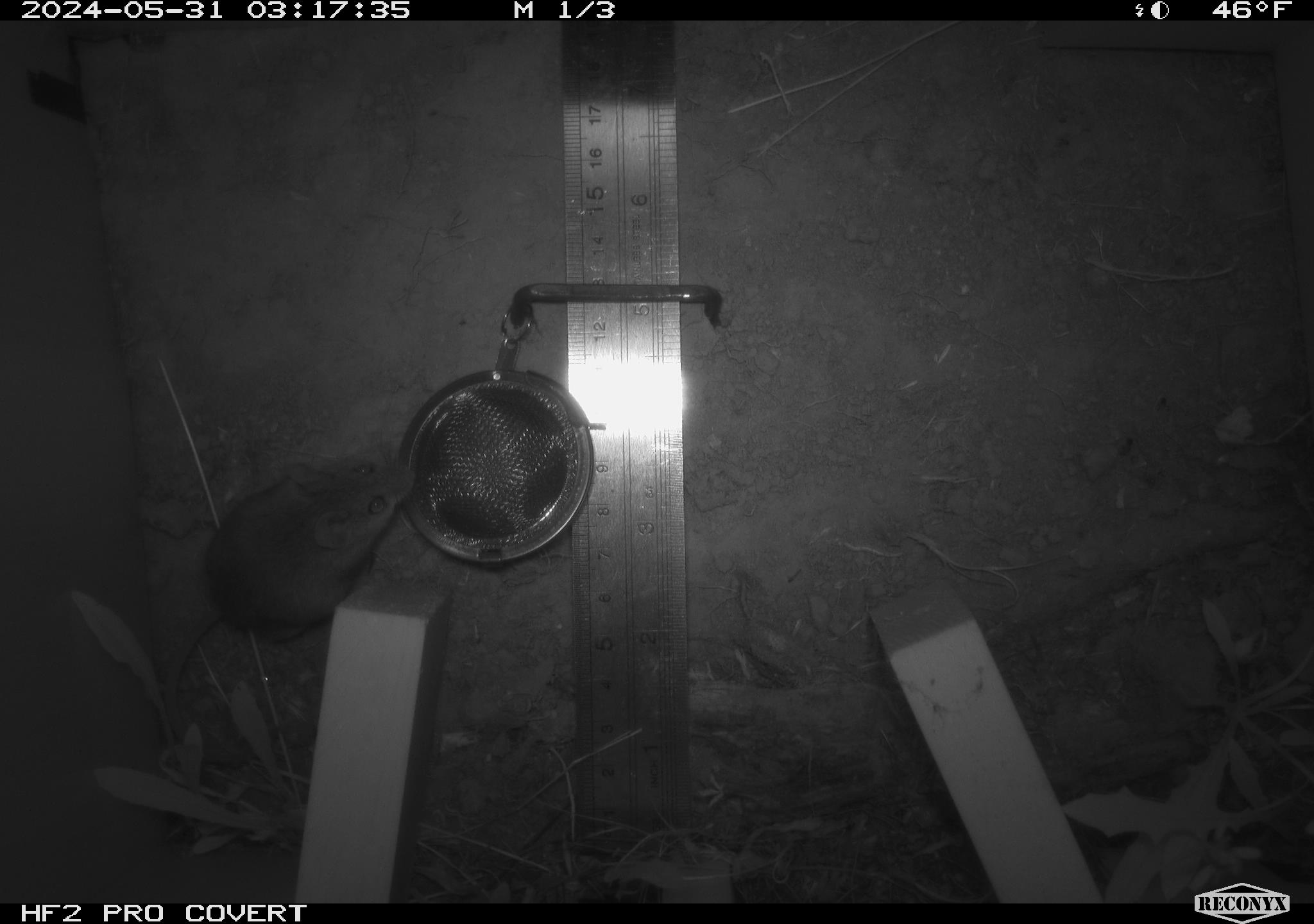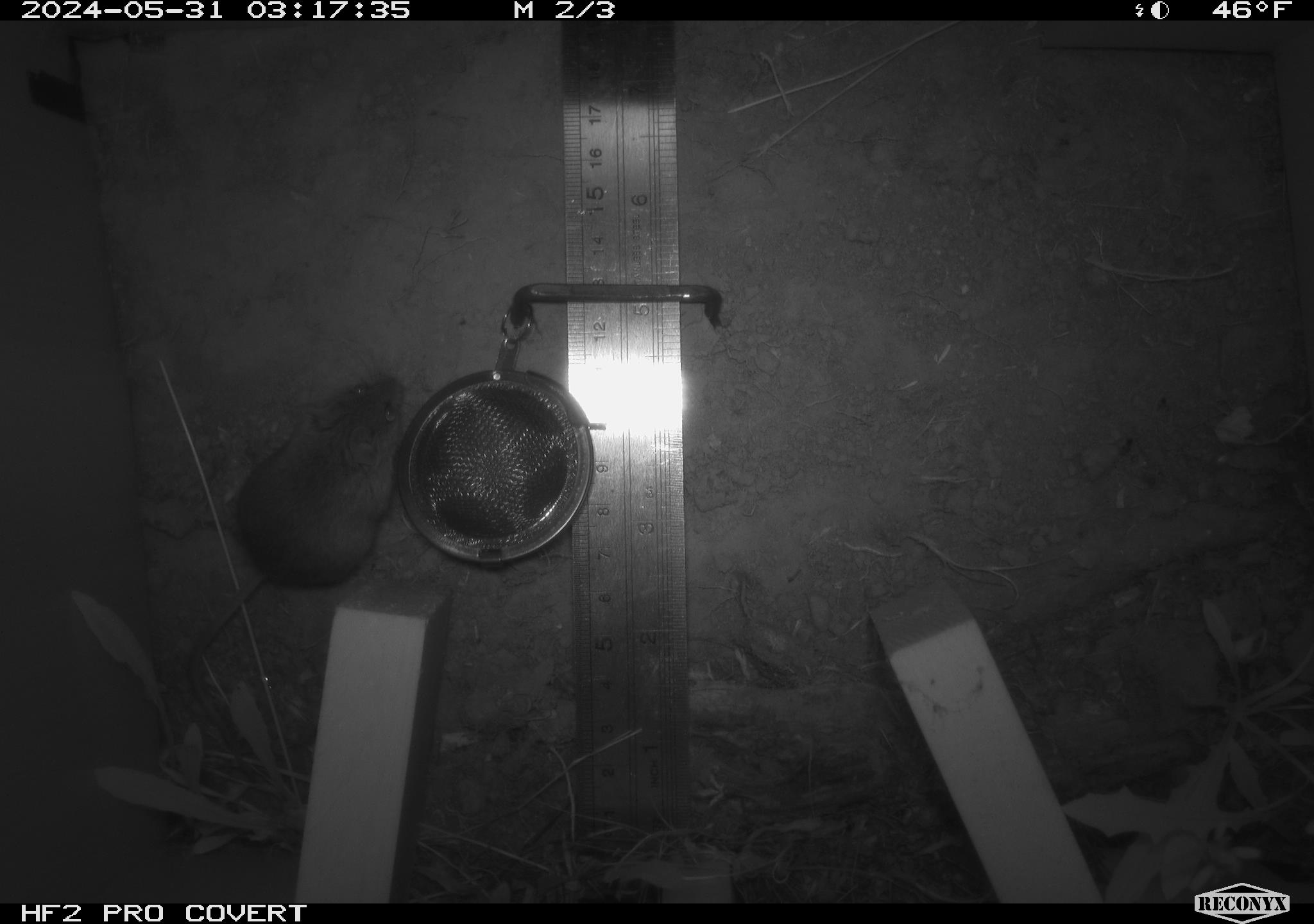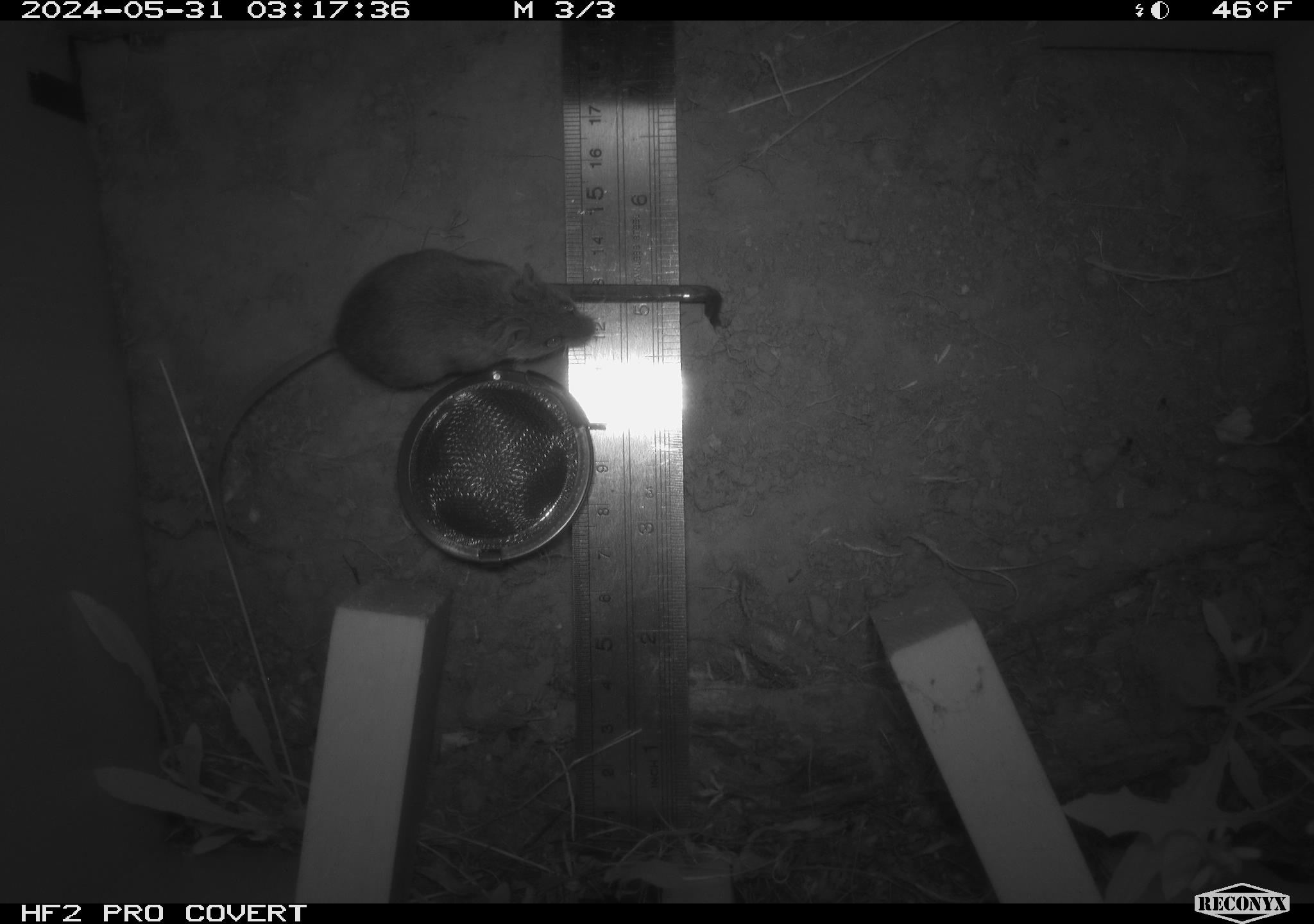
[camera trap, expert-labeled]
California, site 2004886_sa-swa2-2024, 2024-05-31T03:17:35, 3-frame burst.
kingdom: Animalia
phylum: Chordata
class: Mammalia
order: Rodentia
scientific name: Rodentia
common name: mouse species